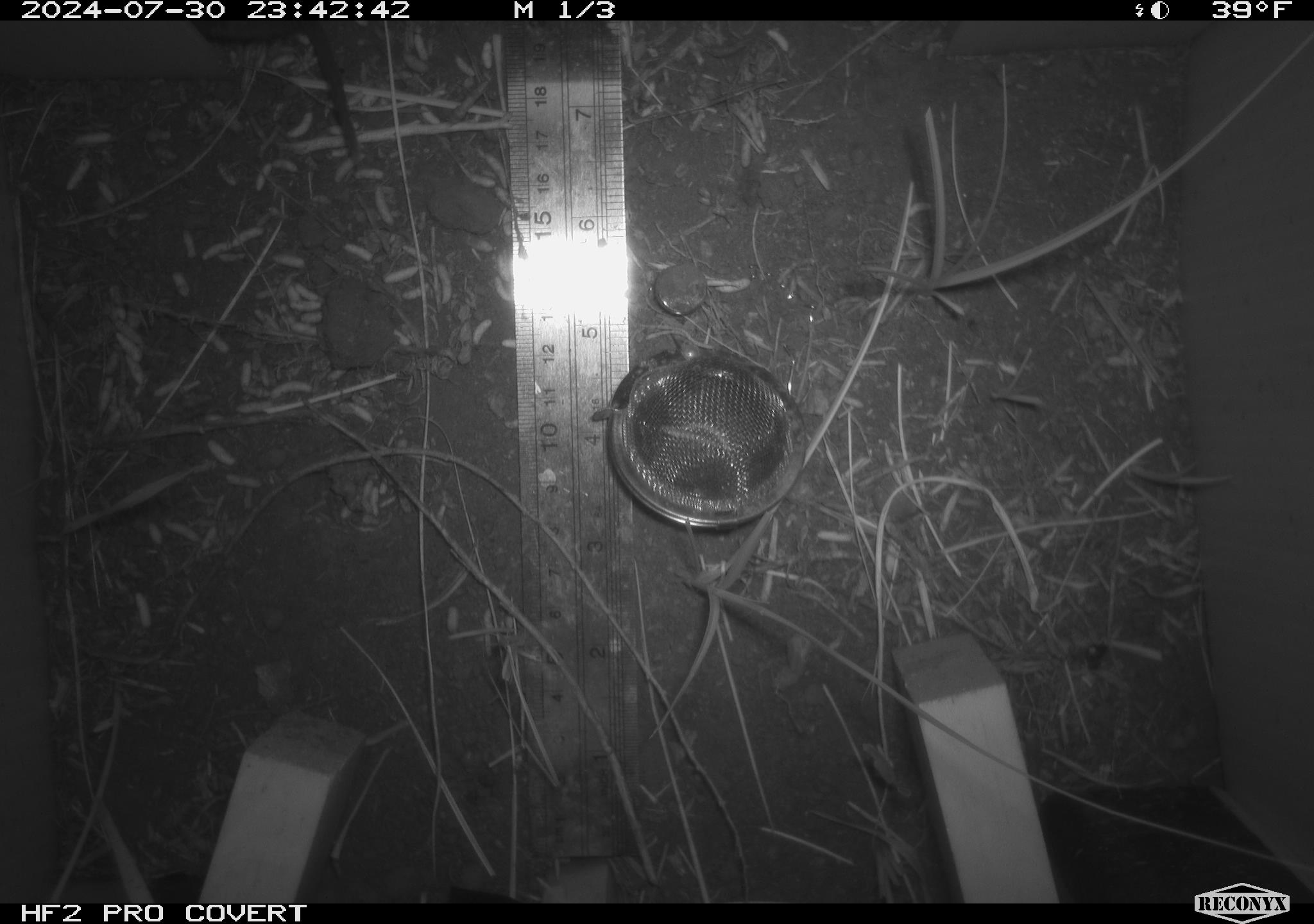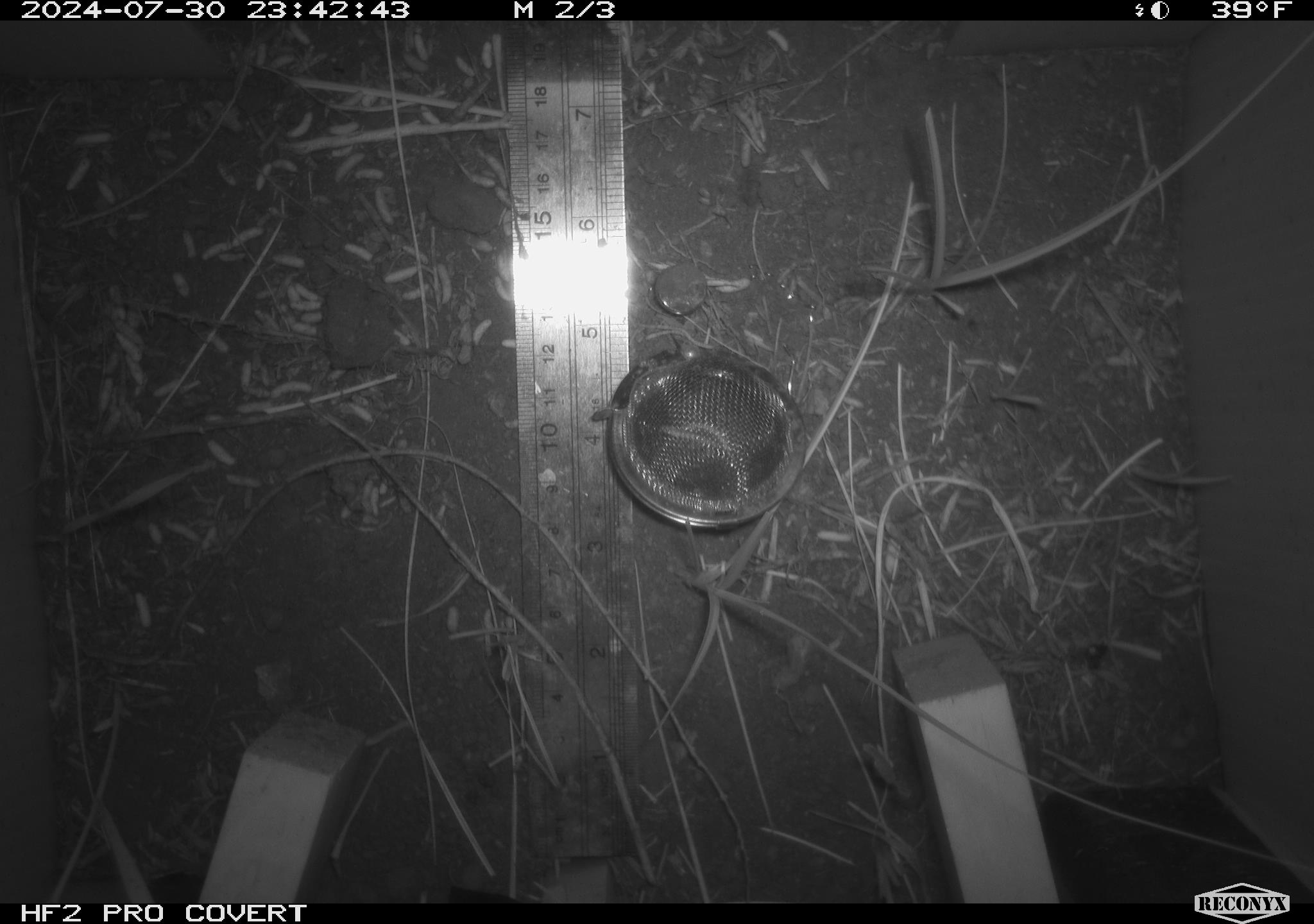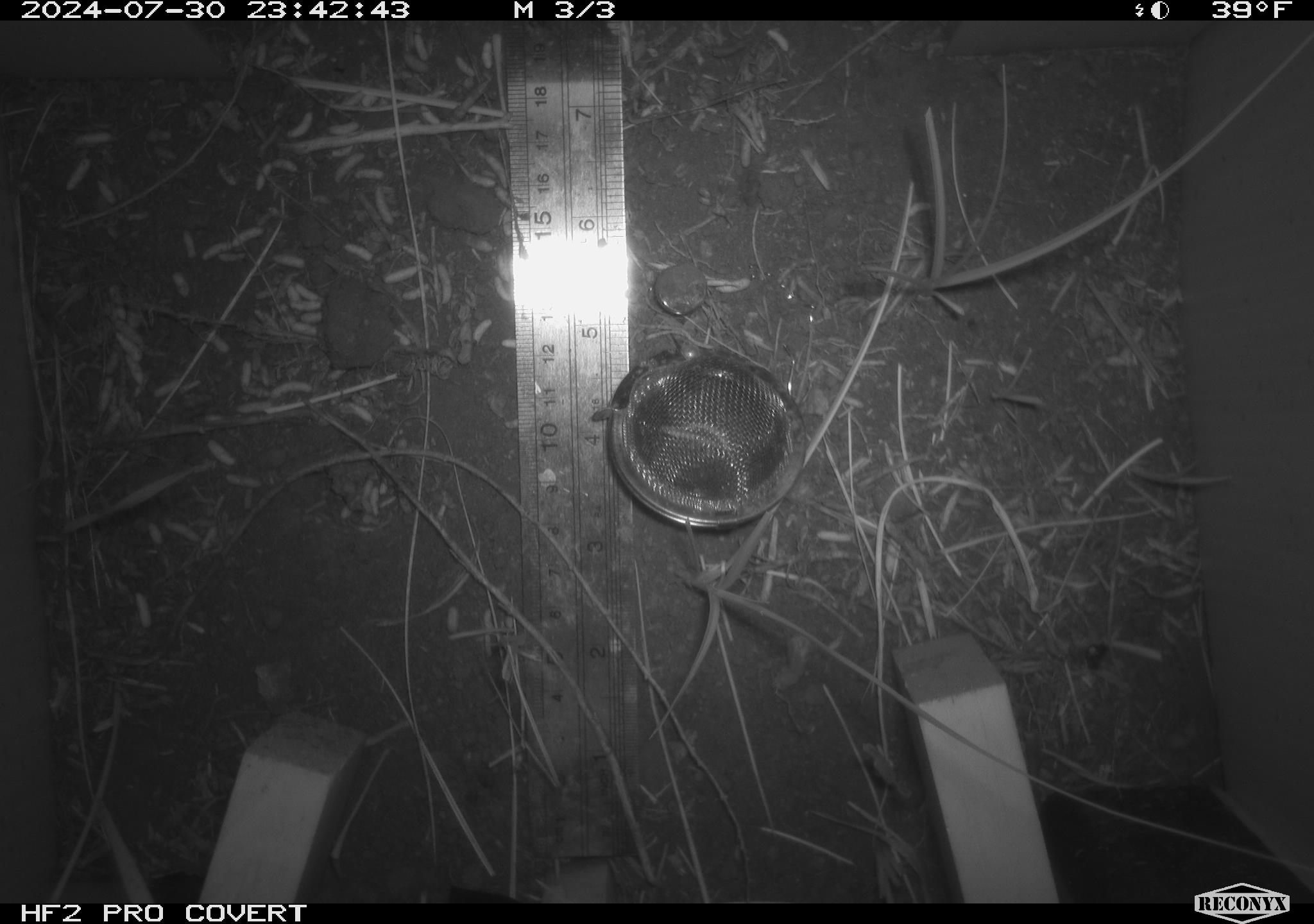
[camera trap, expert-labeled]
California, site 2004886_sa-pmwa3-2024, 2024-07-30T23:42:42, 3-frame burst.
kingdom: Animalia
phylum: Chordata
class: Mammalia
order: Rodentia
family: Cricetidae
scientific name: Arvicolinae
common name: voles, lemmings, and muskrats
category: arvicolinae subfamily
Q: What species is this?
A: Arvicolinae subfamily (voles, lemmings, and muskrats) (Arvicolinae).